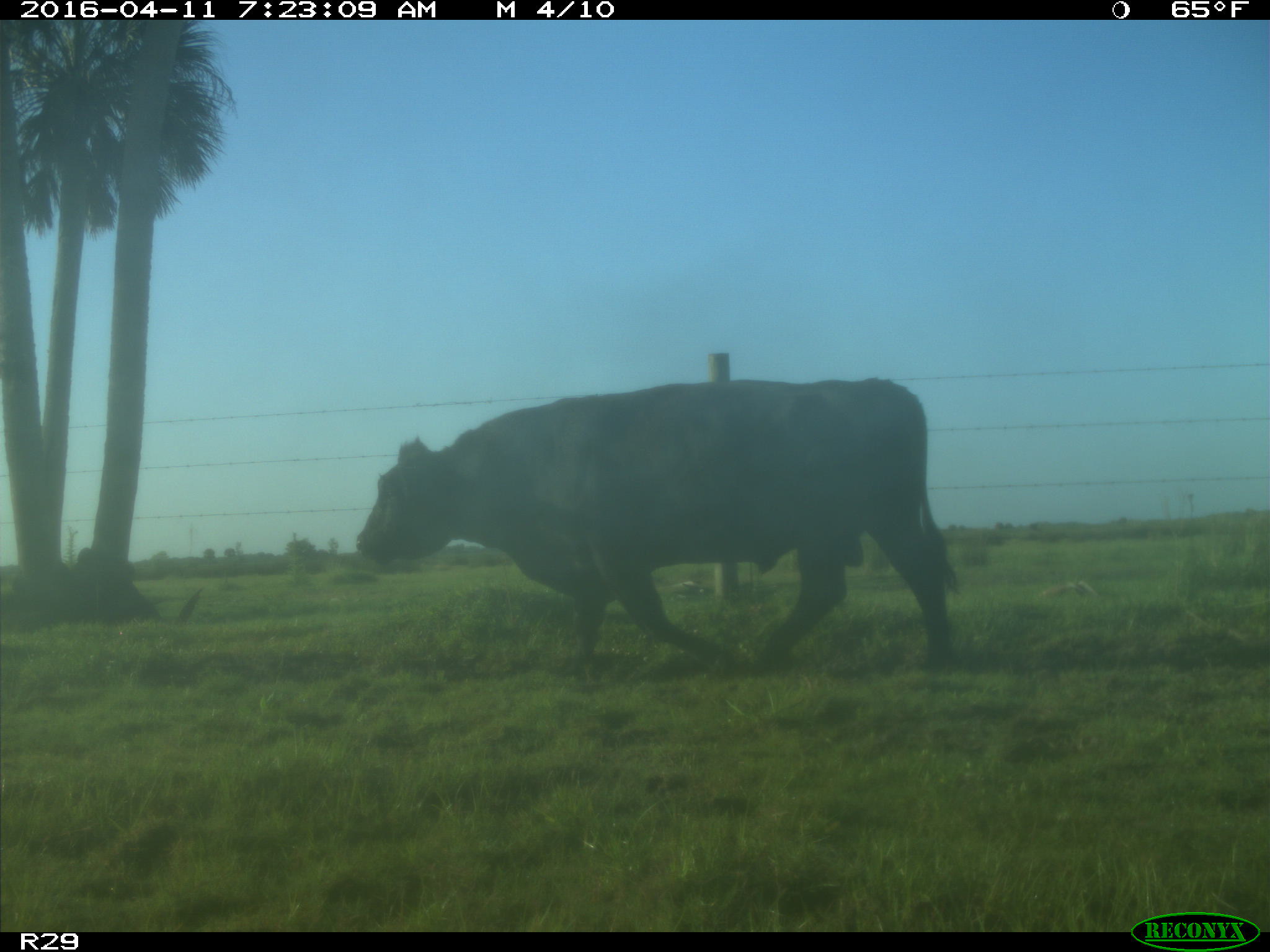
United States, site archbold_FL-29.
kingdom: Animalia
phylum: Chordata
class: Mammalia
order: Artiodactyla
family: Bovidae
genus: Bos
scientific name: Bos taurus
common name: domestic cow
Bos taurus (domestic cow).